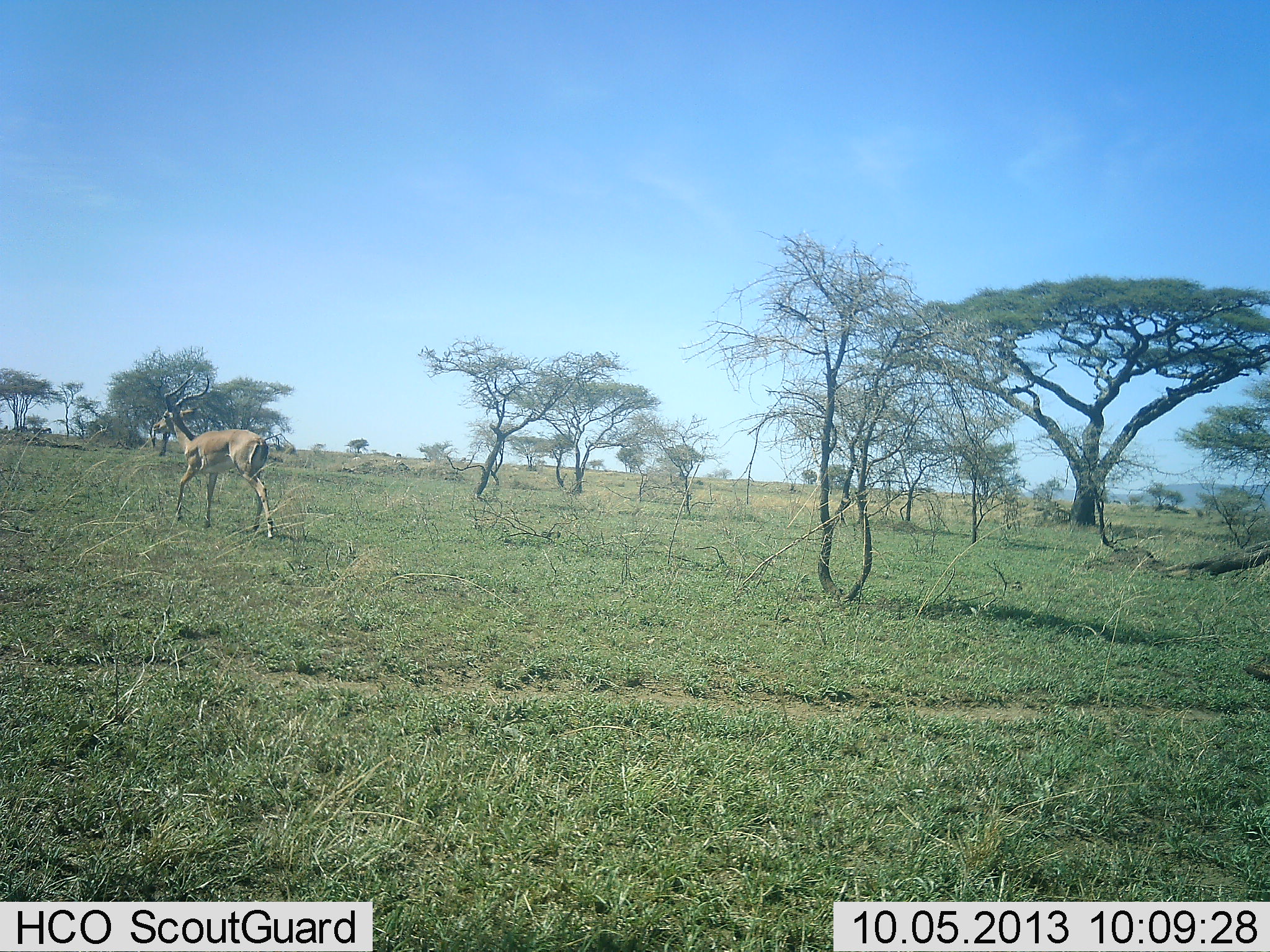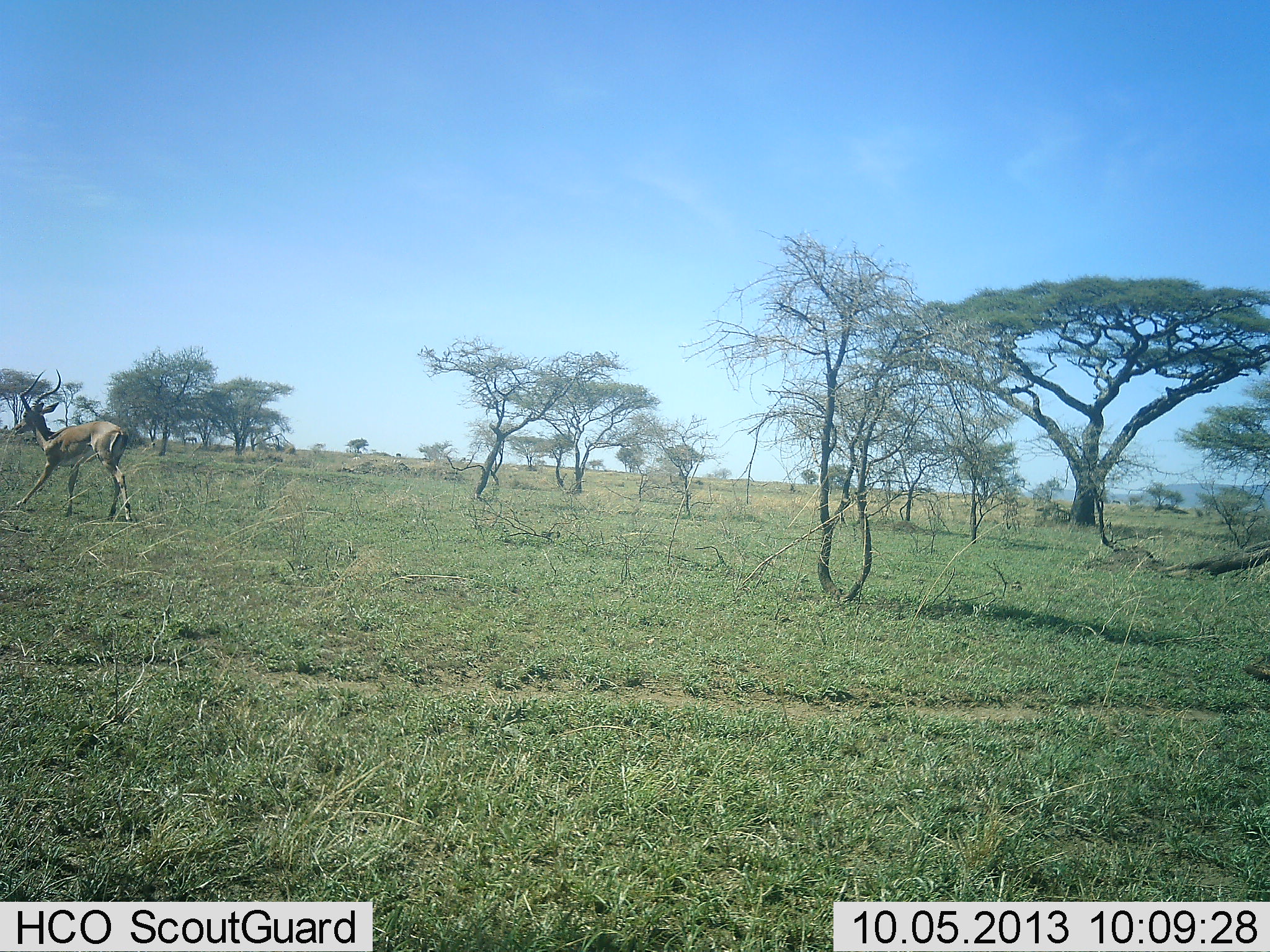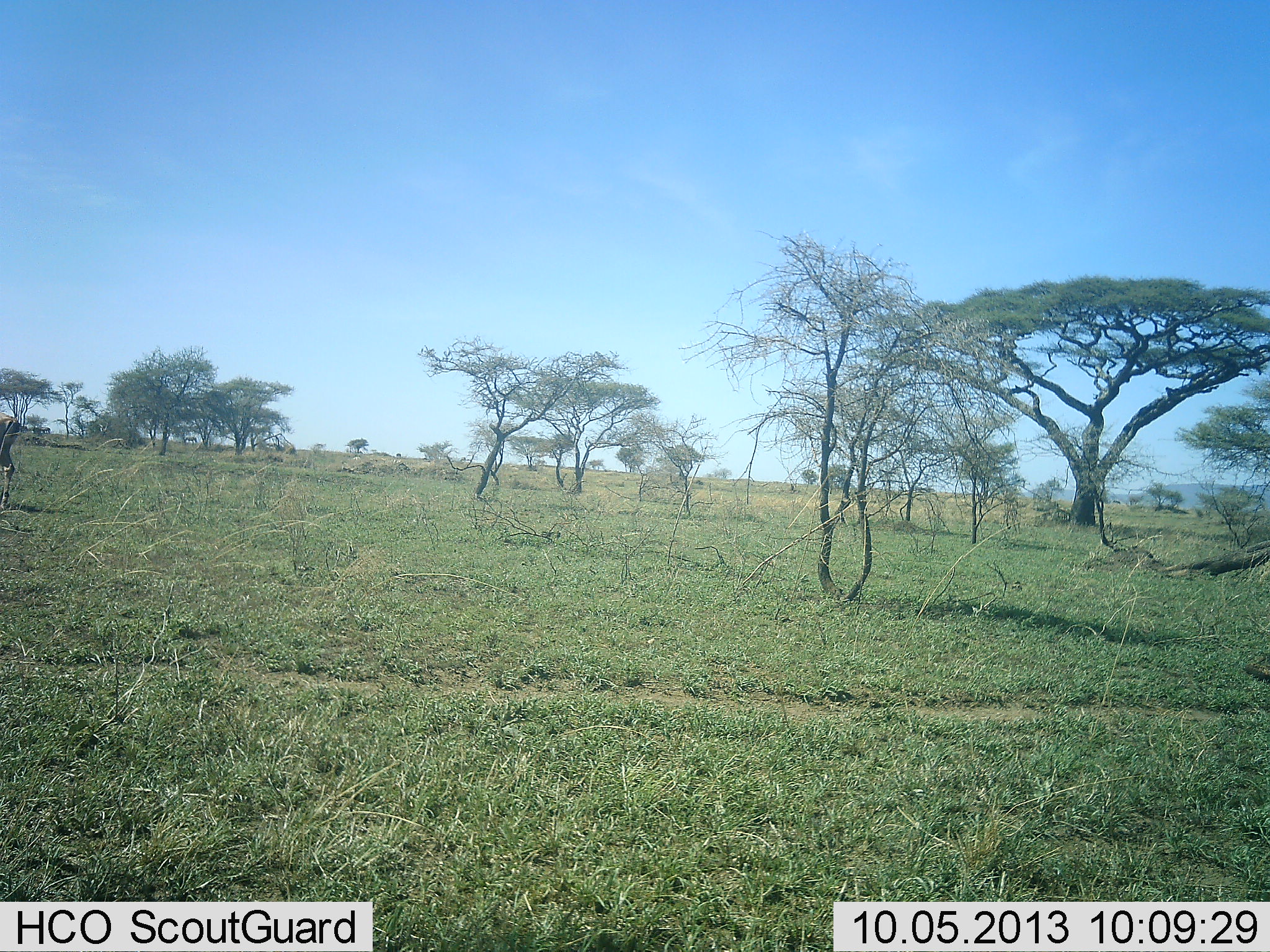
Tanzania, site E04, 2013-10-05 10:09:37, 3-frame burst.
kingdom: Animalia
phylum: Chordata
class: Mammalia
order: Artiodactyla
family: Bovidae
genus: Aepyceros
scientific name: Aepyceros melampus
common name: impala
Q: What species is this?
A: Impala (Aepyceros melampus).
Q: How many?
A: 1.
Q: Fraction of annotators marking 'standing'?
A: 0%.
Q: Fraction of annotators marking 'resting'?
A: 0%.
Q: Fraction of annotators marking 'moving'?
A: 100%.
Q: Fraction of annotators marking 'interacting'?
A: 0%.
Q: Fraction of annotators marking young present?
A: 0%.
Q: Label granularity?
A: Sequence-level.